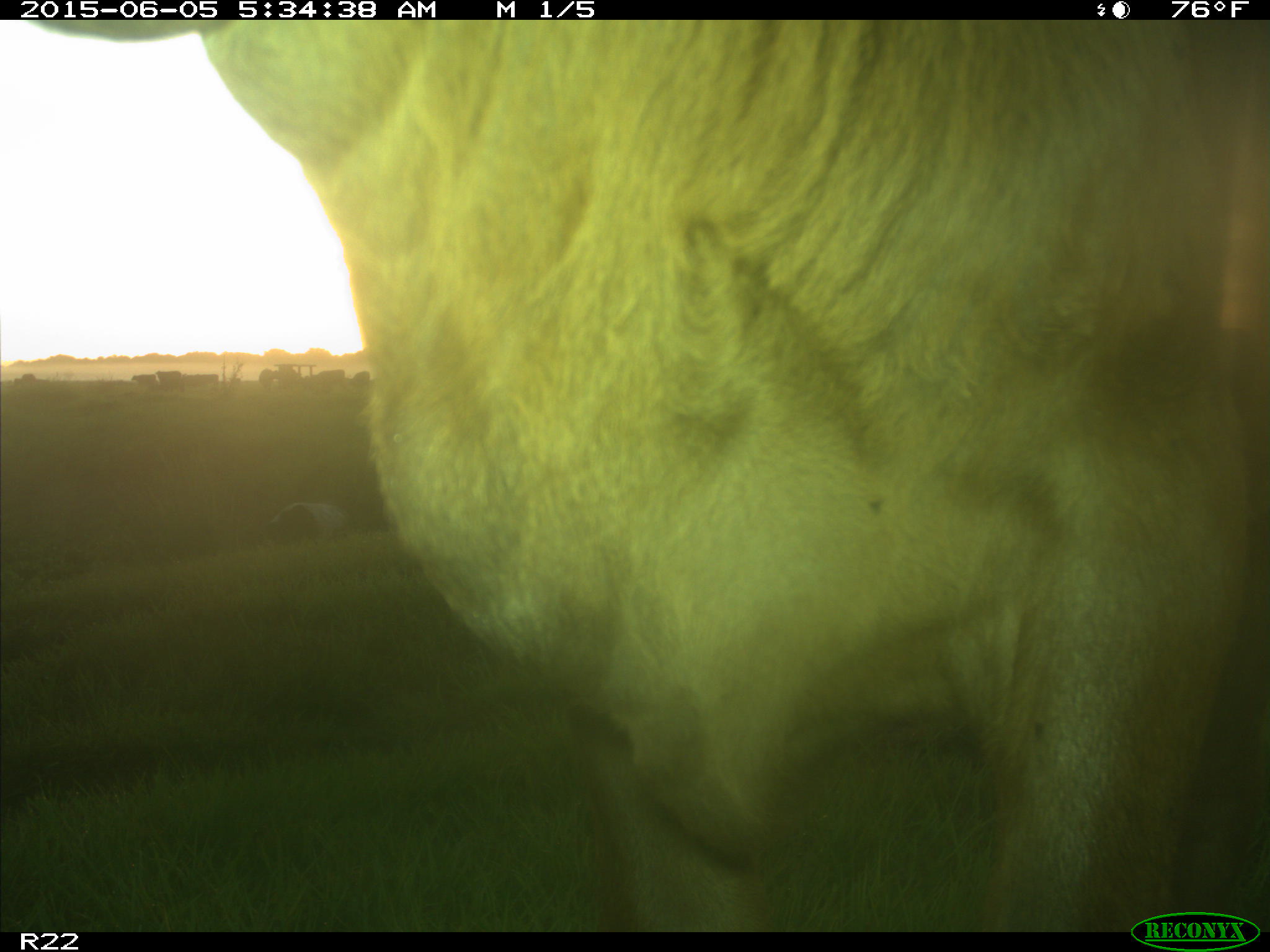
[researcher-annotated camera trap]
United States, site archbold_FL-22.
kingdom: Animalia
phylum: Chordata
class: Mammalia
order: Artiodactyla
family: Bovidae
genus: Bos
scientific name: Bos taurus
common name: domestic cow